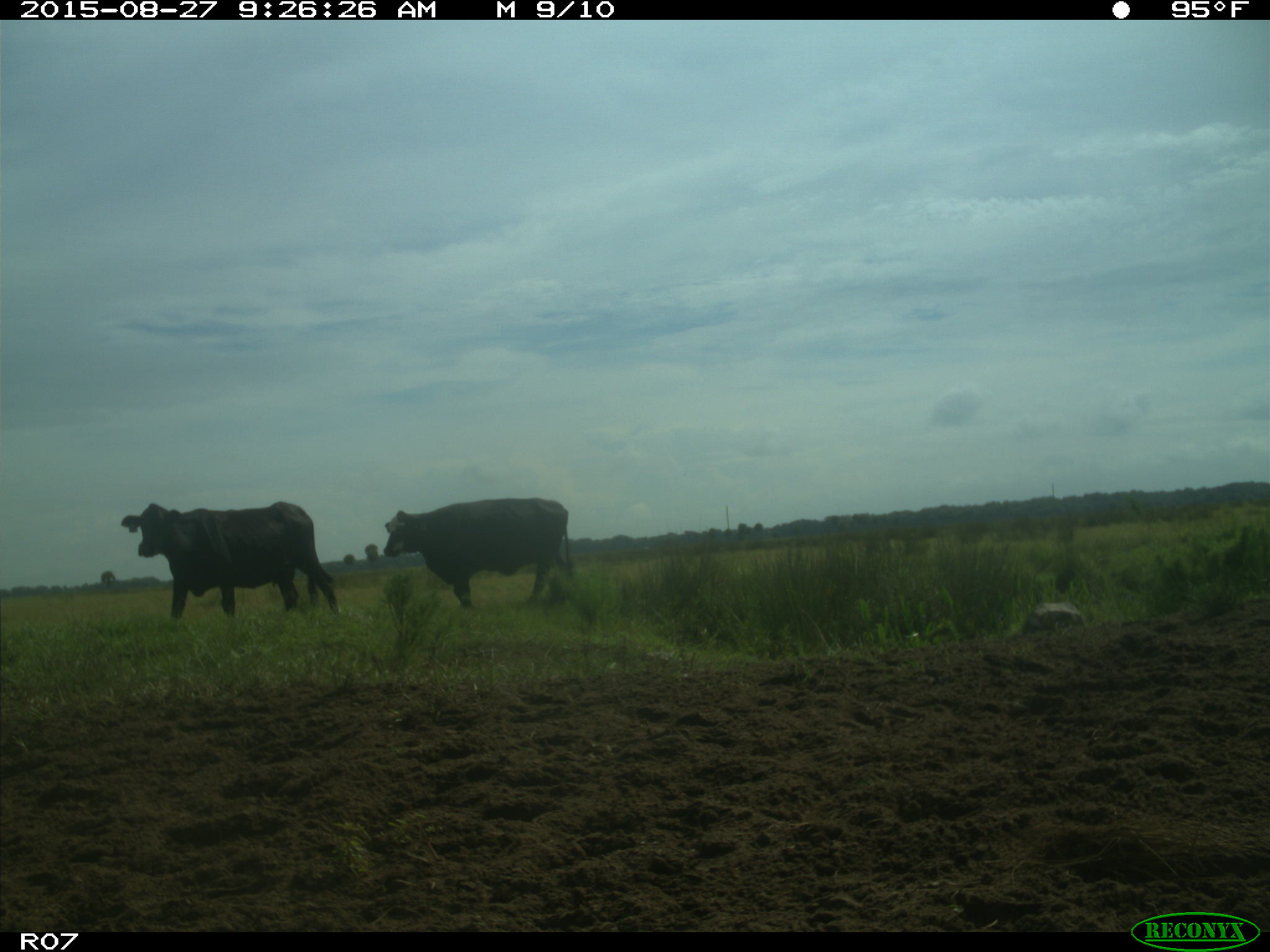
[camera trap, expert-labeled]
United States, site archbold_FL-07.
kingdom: Animalia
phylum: Chordata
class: Mammalia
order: Artiodactyla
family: Bovidae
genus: Bos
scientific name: Bos taurus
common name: domestic cow